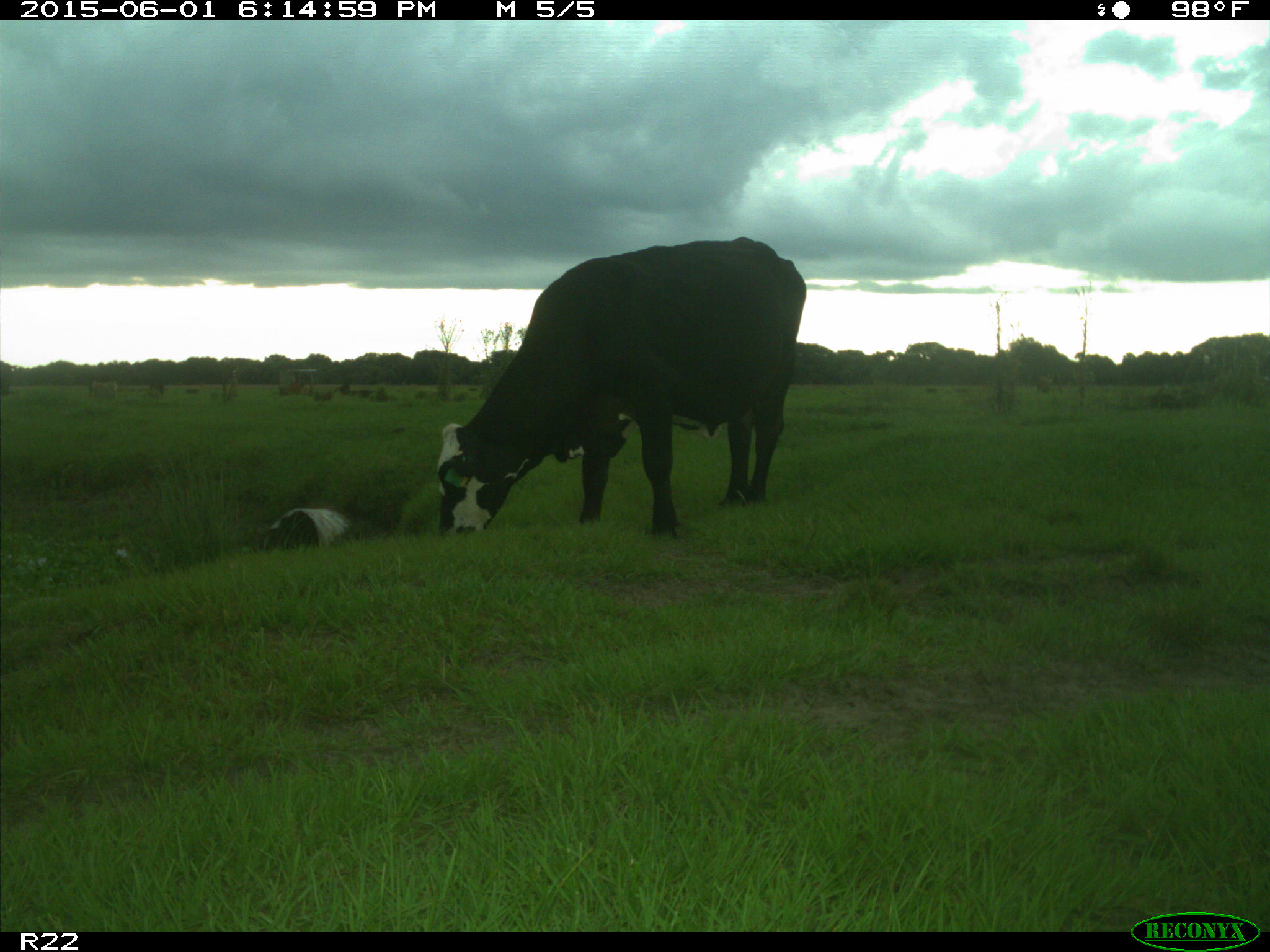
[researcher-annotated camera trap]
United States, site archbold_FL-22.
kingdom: Animalia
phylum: Chordata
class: Mammalia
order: Artiodactyla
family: Bovidae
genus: Bos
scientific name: Bos taurus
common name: domestic cow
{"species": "Bos taurus (domestic cow)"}